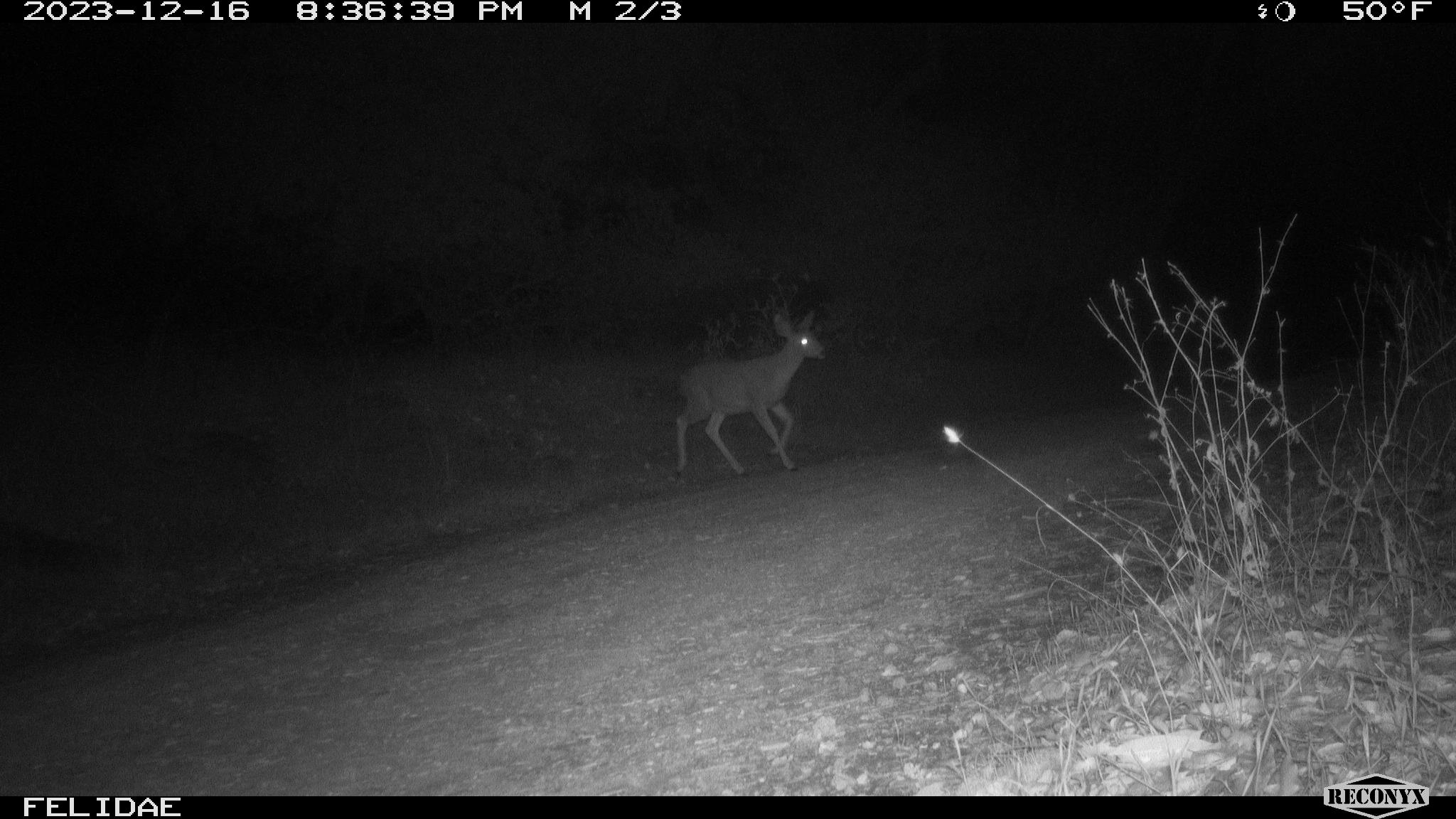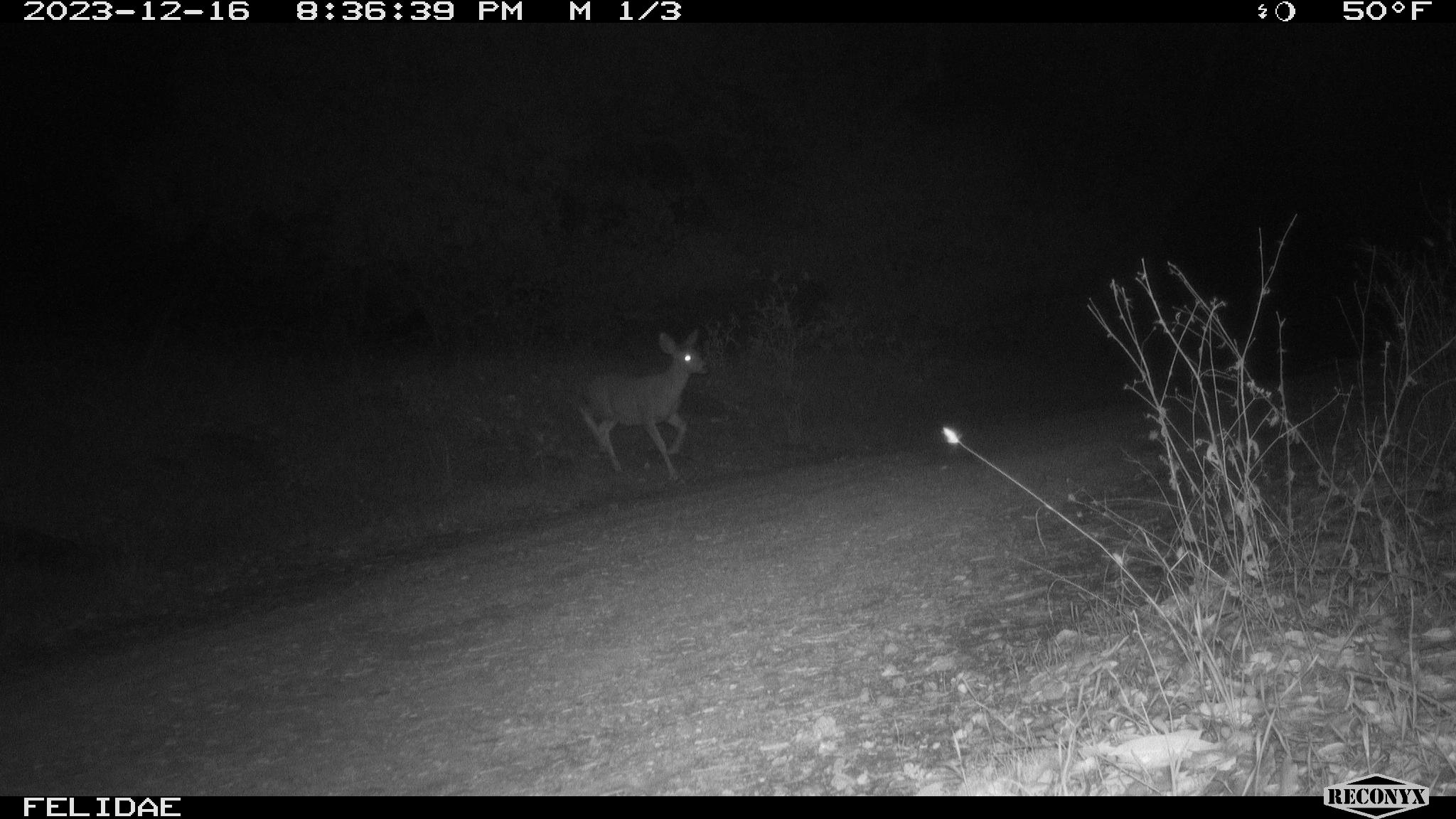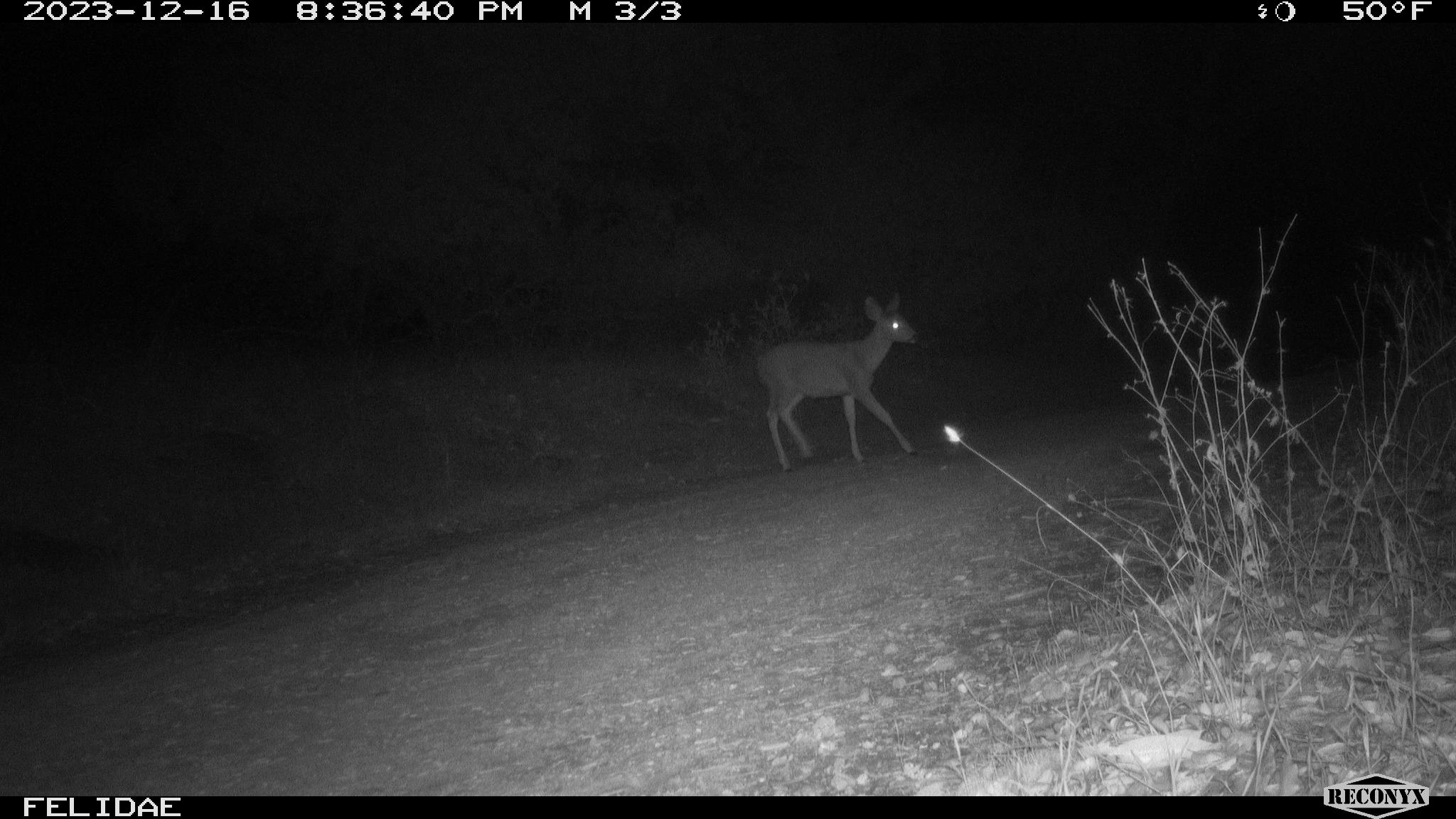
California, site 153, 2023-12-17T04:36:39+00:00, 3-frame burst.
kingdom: Animalia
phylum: Chordata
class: Mammalia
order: Artiodactyla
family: Cervidae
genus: Odocoileus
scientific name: Odocoileus hemionus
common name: mule deer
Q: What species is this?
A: Mule deer (Odocoileus hemionus).